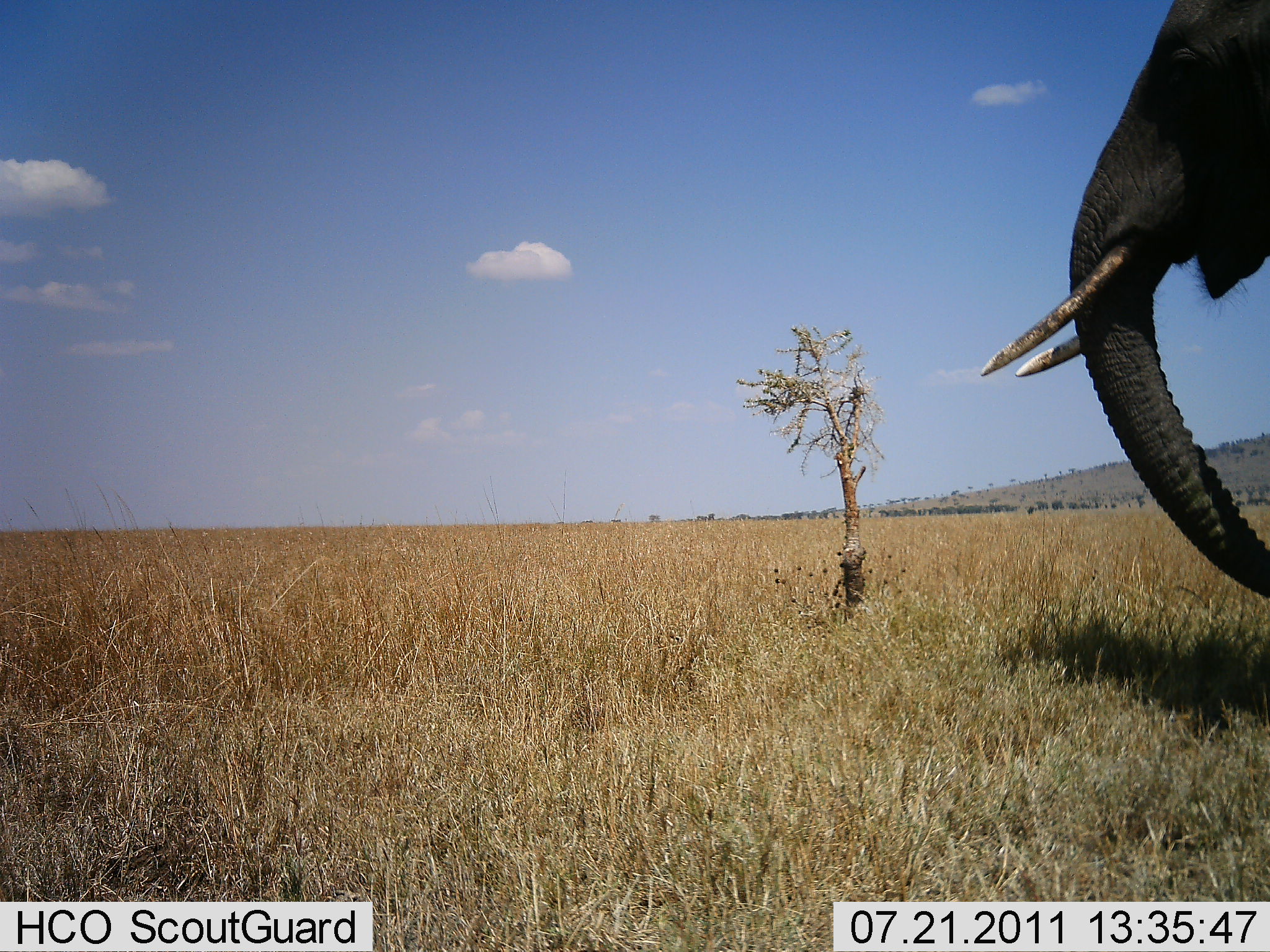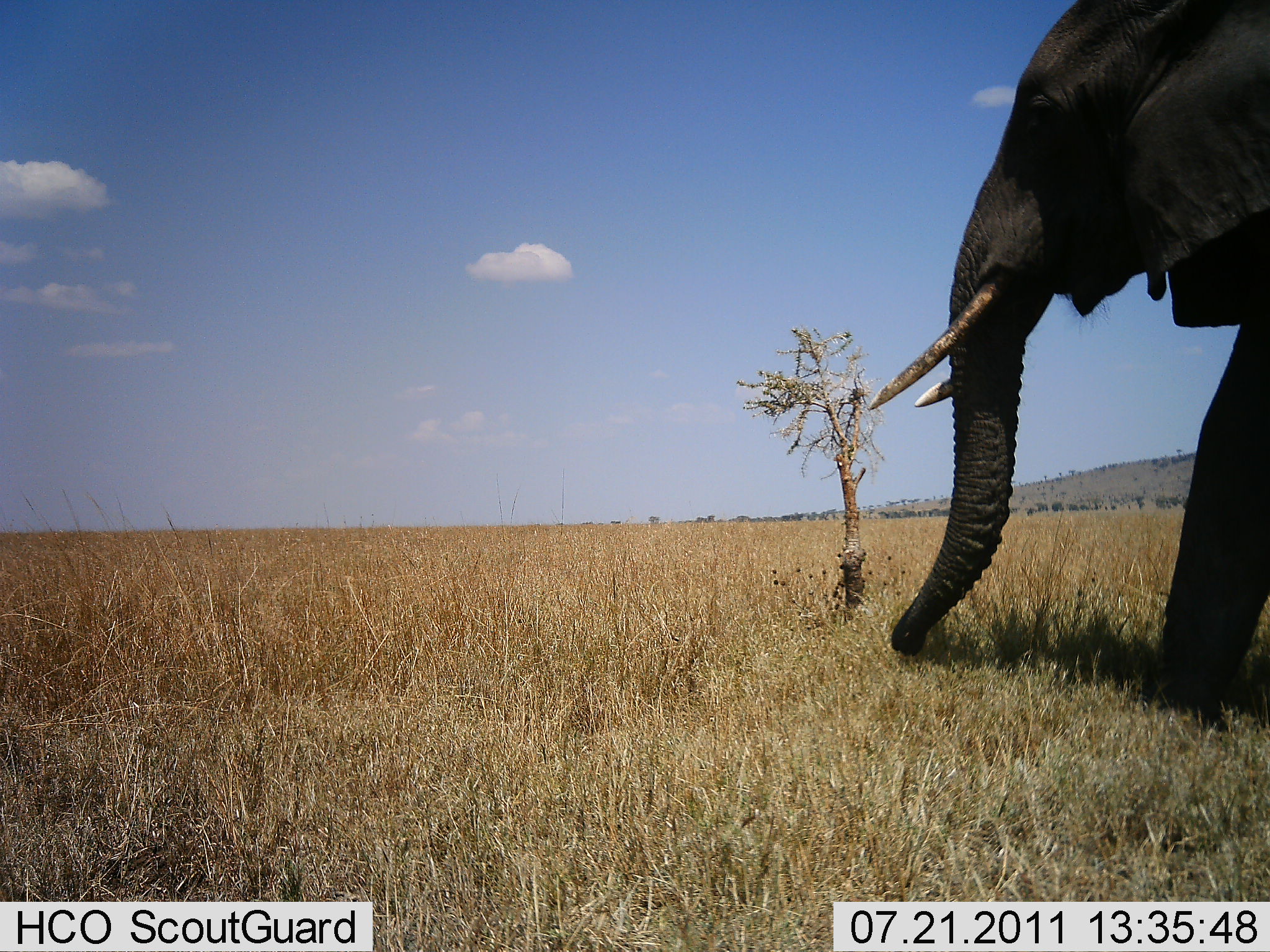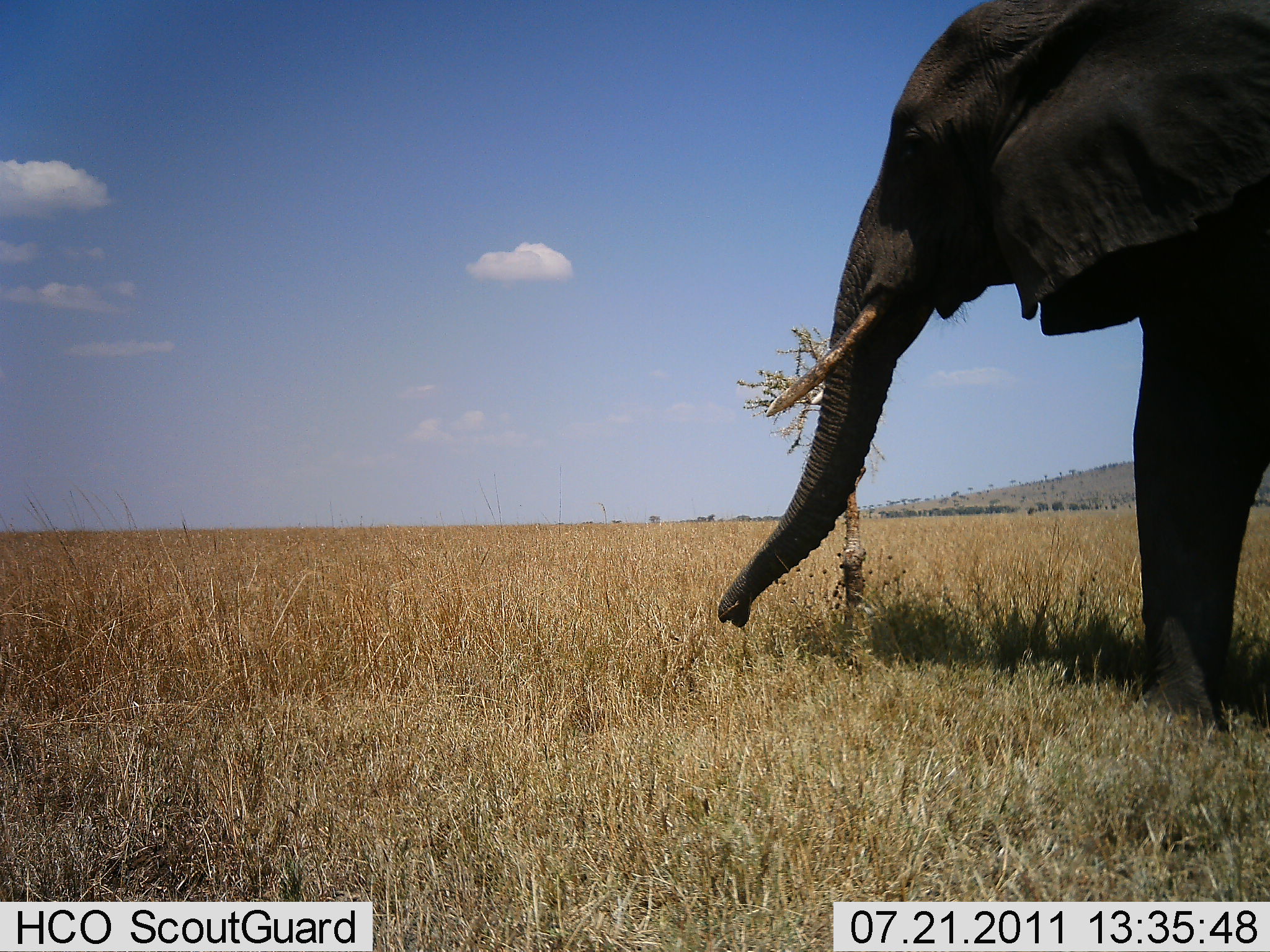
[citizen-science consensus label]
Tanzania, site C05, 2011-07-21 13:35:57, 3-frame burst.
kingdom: Animalia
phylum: Chordata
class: Mammalia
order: Proboscidea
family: Elephantidae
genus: Loxodonta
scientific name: Loxodonta africana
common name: african bush elephant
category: elephant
Elephant (african bush elephant) (Loxodonta africana), count 1. Behavior (volunteer vote fractions): standing 17%, resting 0%, moving 92%, interacting 0%. Young present (vote fraction): 0%. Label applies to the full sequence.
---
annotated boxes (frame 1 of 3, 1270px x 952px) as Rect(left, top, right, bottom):
animal: Rect(979, 0, 1267, 594)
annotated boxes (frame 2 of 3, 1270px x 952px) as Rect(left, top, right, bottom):
animal: Rect(869, 2, 1270, 726)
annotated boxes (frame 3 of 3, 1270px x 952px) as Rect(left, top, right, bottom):
animal: Rect(718, 0, 1270, 727)